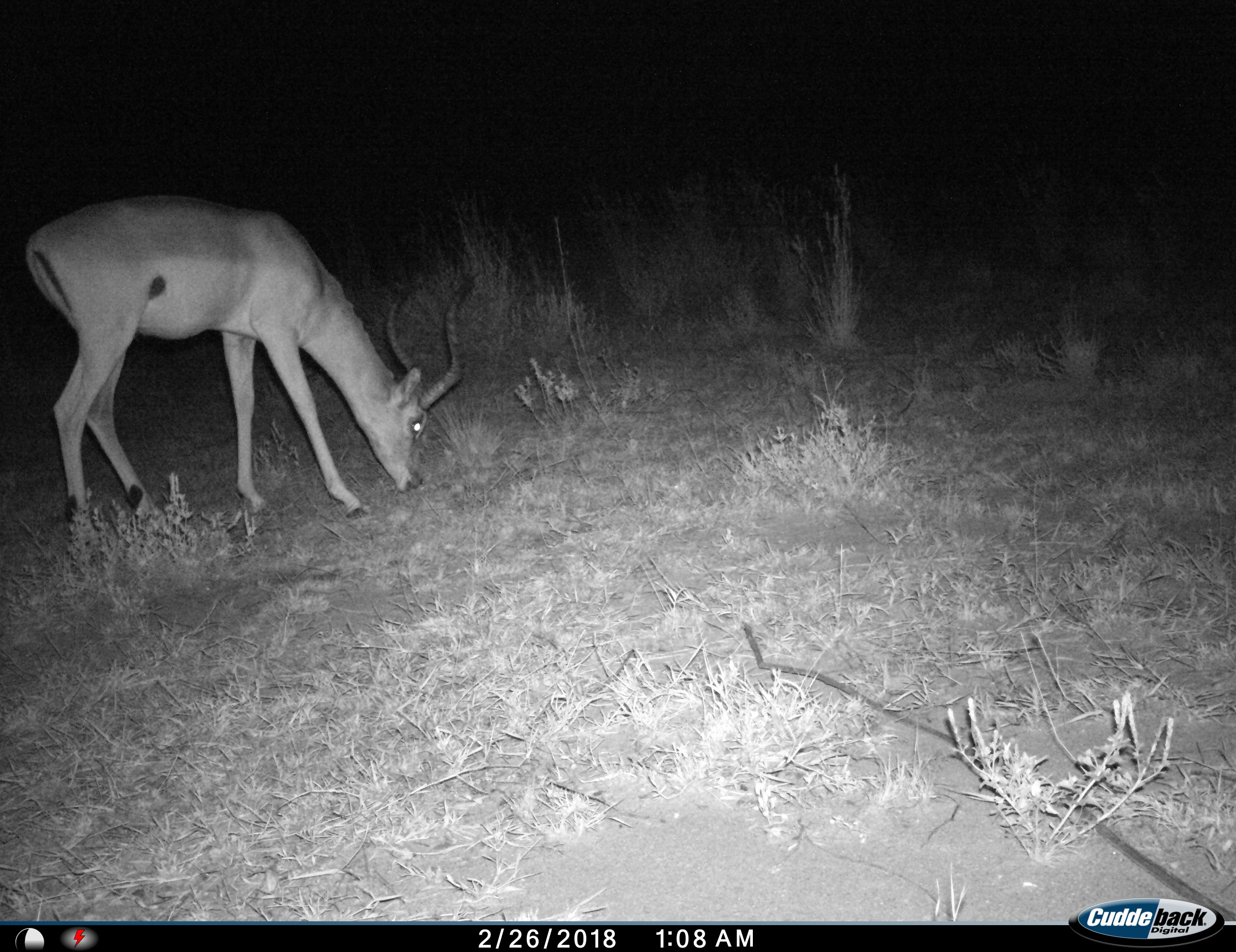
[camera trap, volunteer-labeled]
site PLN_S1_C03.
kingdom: Animalia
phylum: Chordata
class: Mammalia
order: Artiodactyla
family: Bovidae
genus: Aepyceros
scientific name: Aepyceros melampus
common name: impala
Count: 1.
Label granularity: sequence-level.